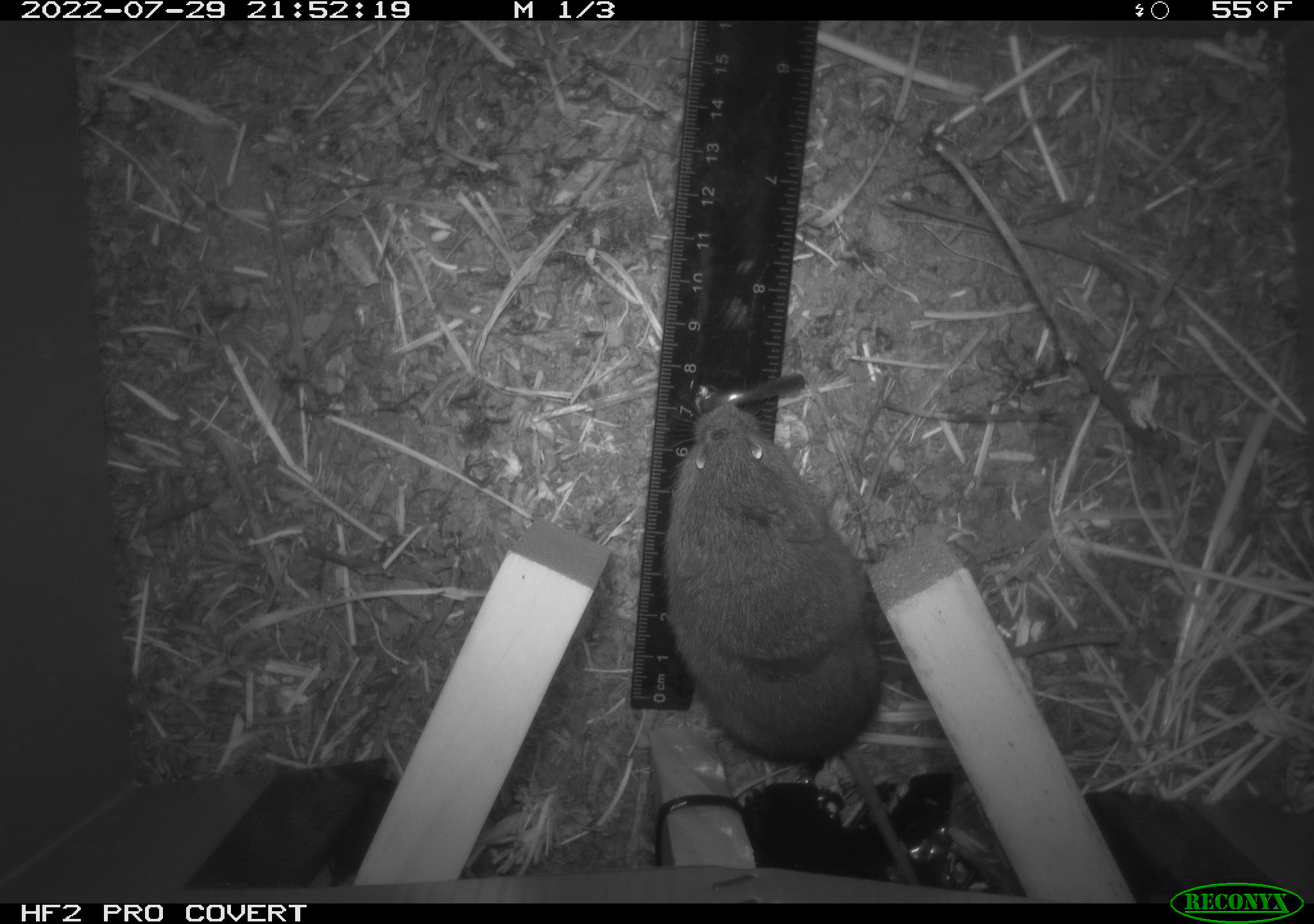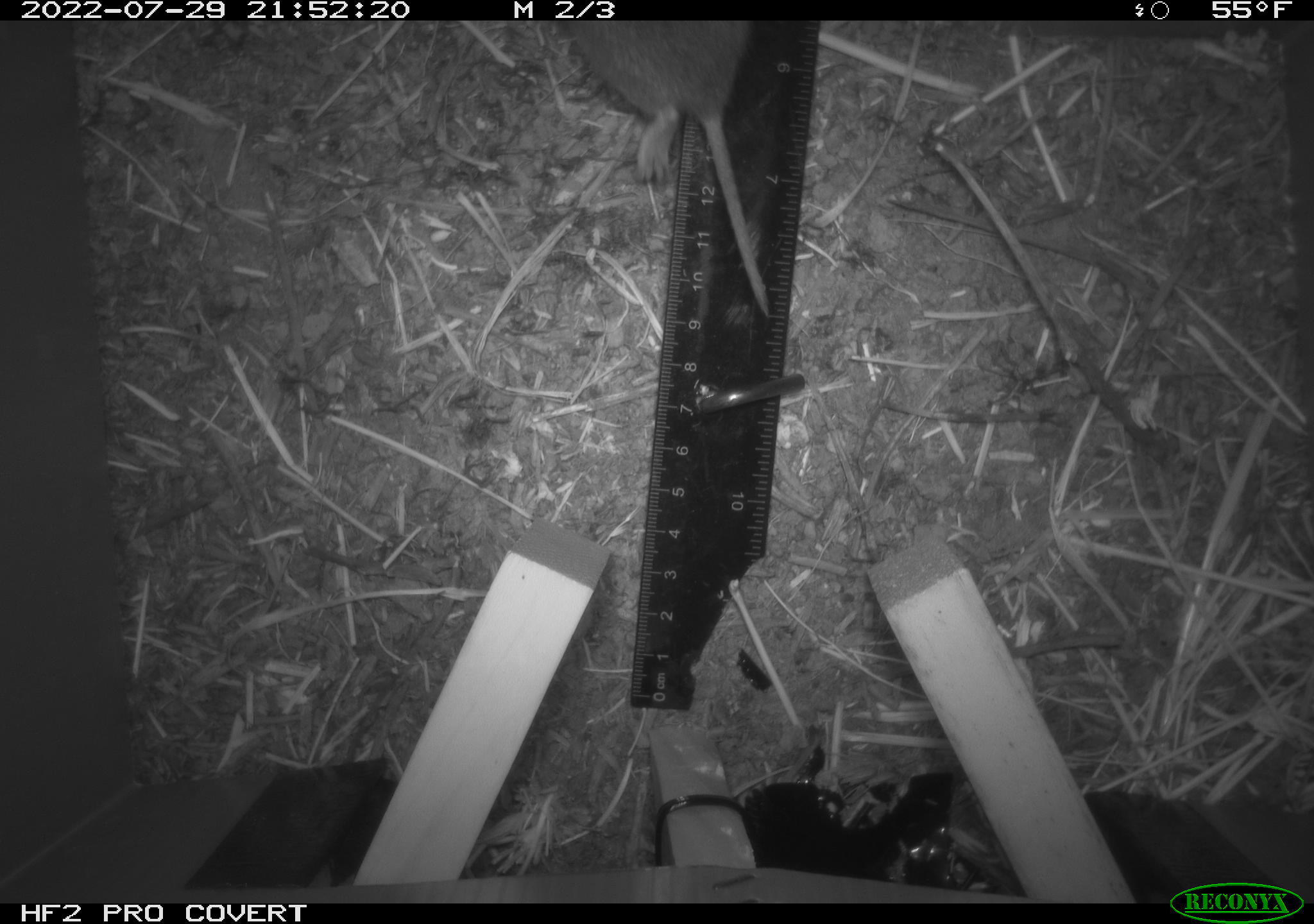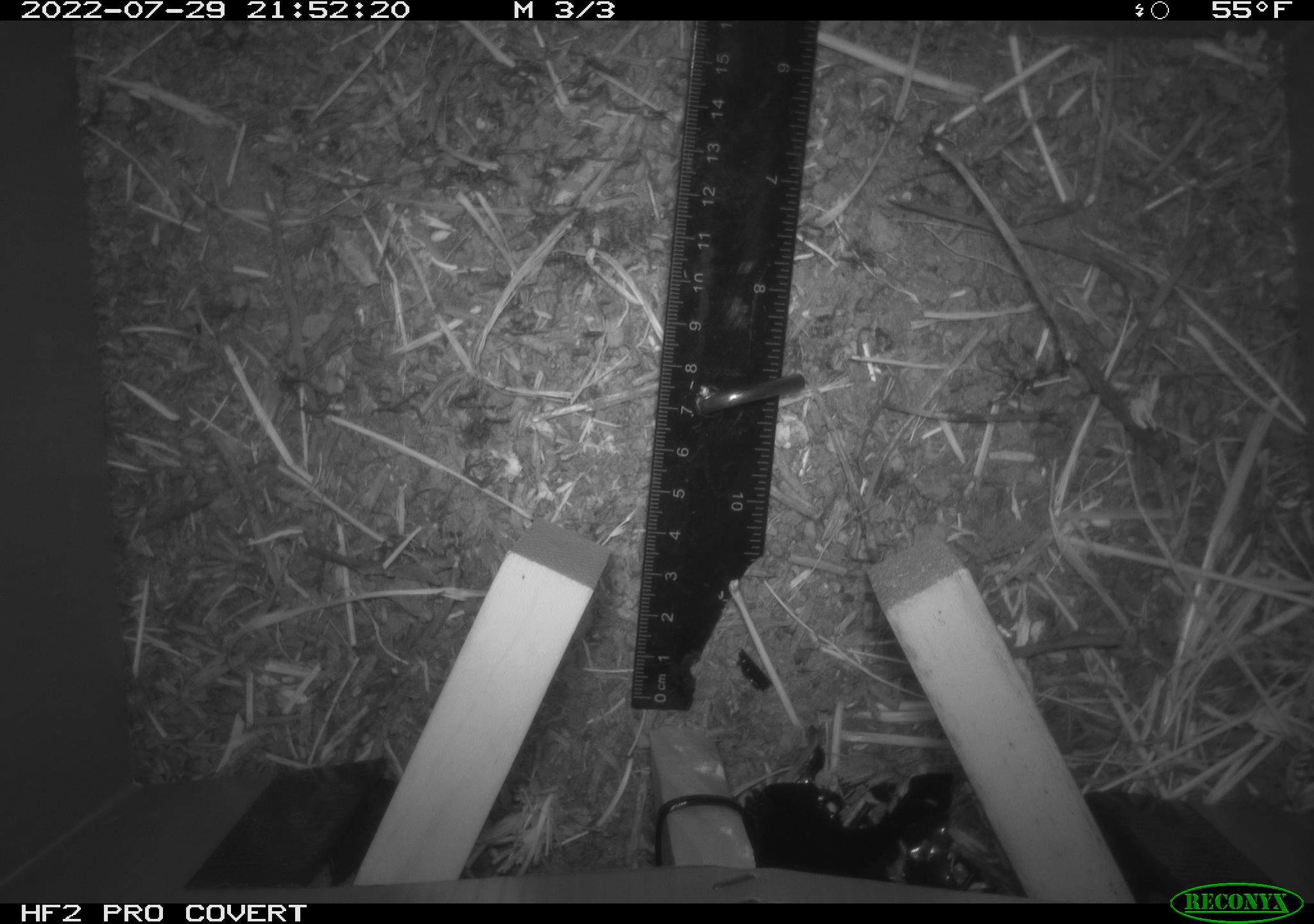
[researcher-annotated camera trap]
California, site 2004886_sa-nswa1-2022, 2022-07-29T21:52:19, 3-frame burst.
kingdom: Animalia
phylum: Chordata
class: Mammalia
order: Rodentia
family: Cricetidae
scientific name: Cricetidae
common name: hamsters, voles, lemmings, and allies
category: cricetidae family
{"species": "cricetidae family (hamsters, voles, lemmings, and allies) (Cricetidae)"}